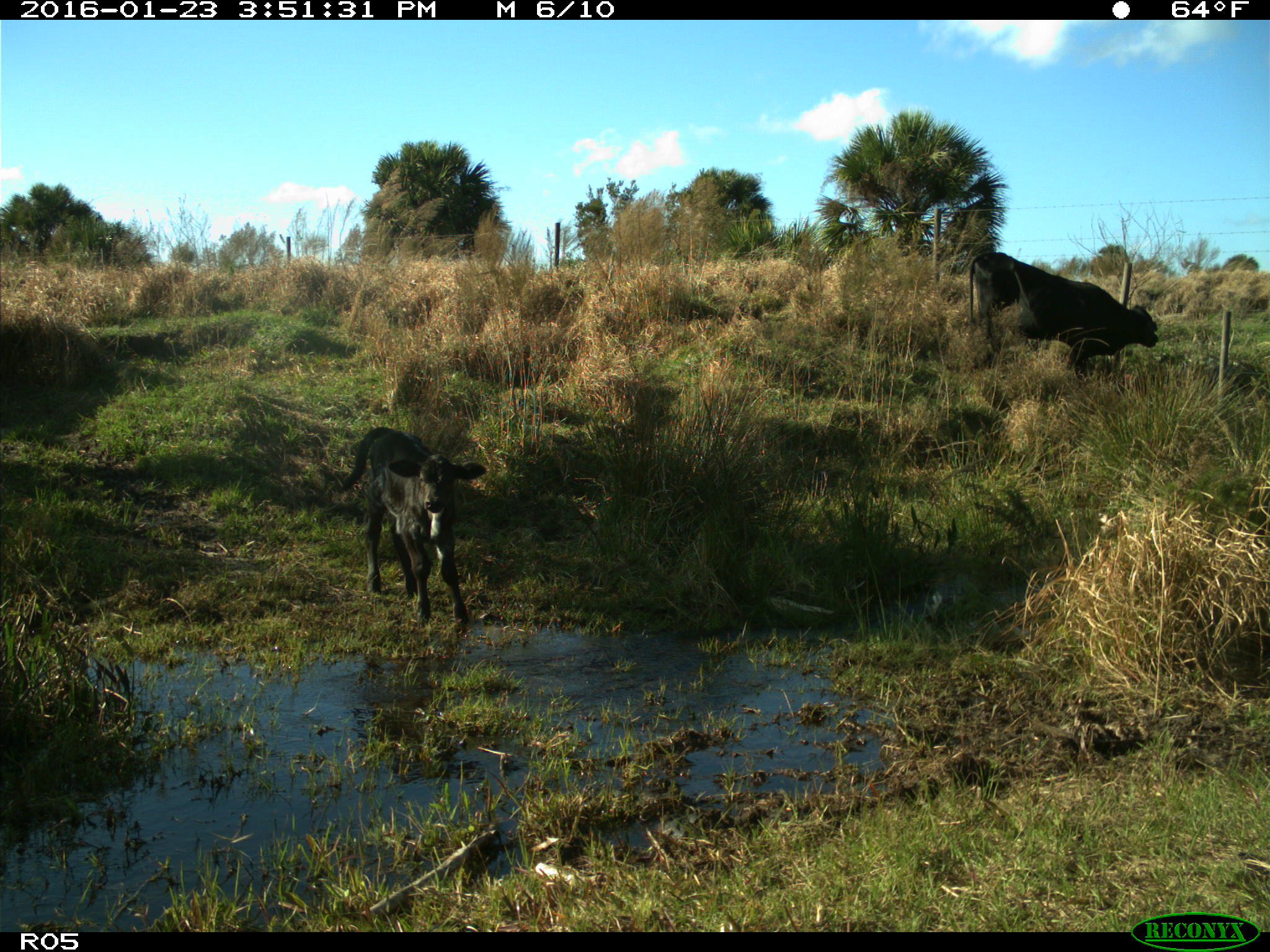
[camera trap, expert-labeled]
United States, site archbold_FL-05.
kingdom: Animalia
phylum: Chordata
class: Mammalia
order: Artiodactyla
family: Bovidae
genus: Bos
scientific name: Bos taurus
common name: domestic cow